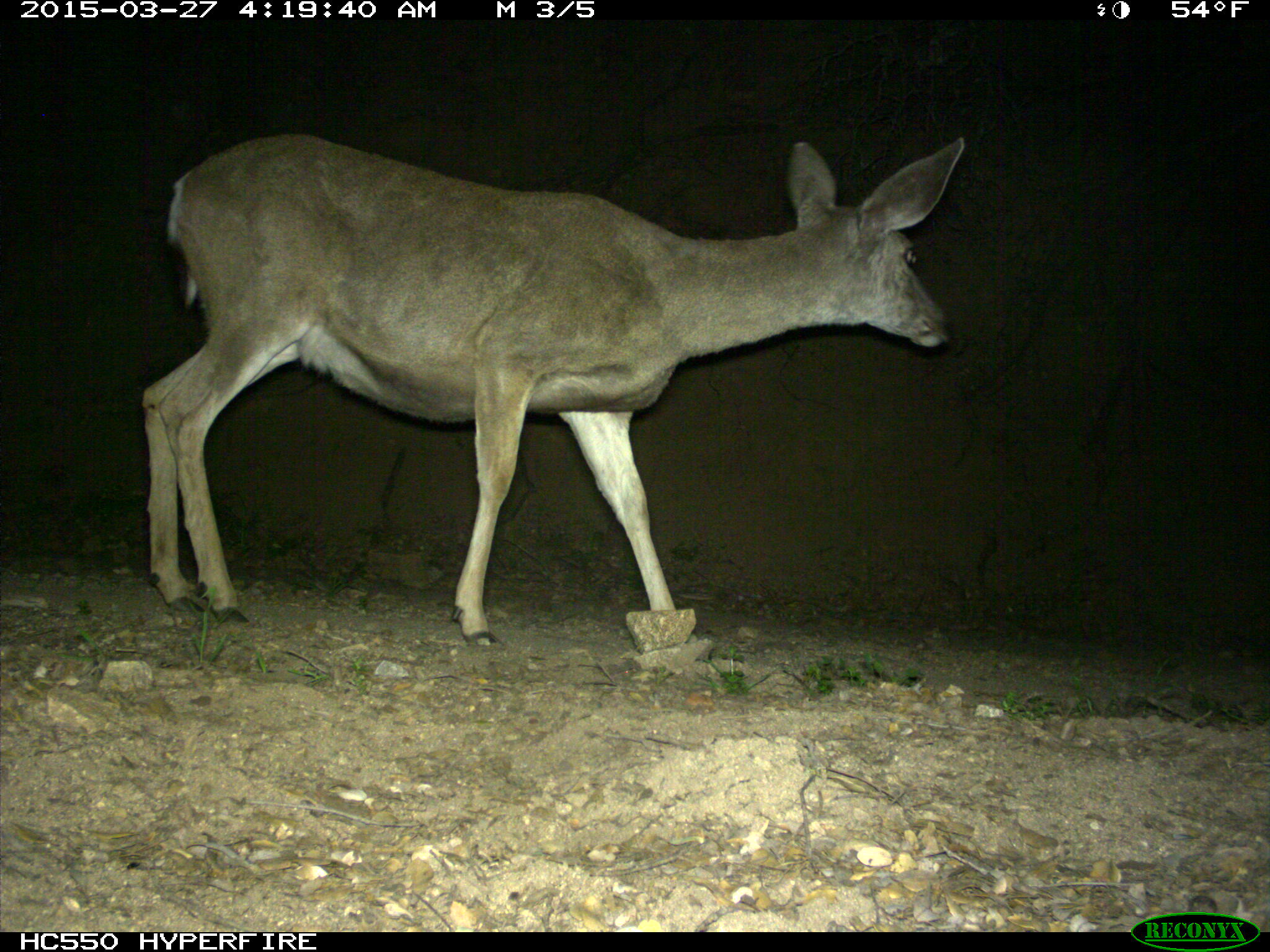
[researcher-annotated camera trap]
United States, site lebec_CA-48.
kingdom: Animalia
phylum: Chordata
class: Mammalia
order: Artiodactyla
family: Cervidae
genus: Odocoileus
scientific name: Odocoileus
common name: deer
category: unidentified deer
Unidentified deer (deer) (Odocoileus).